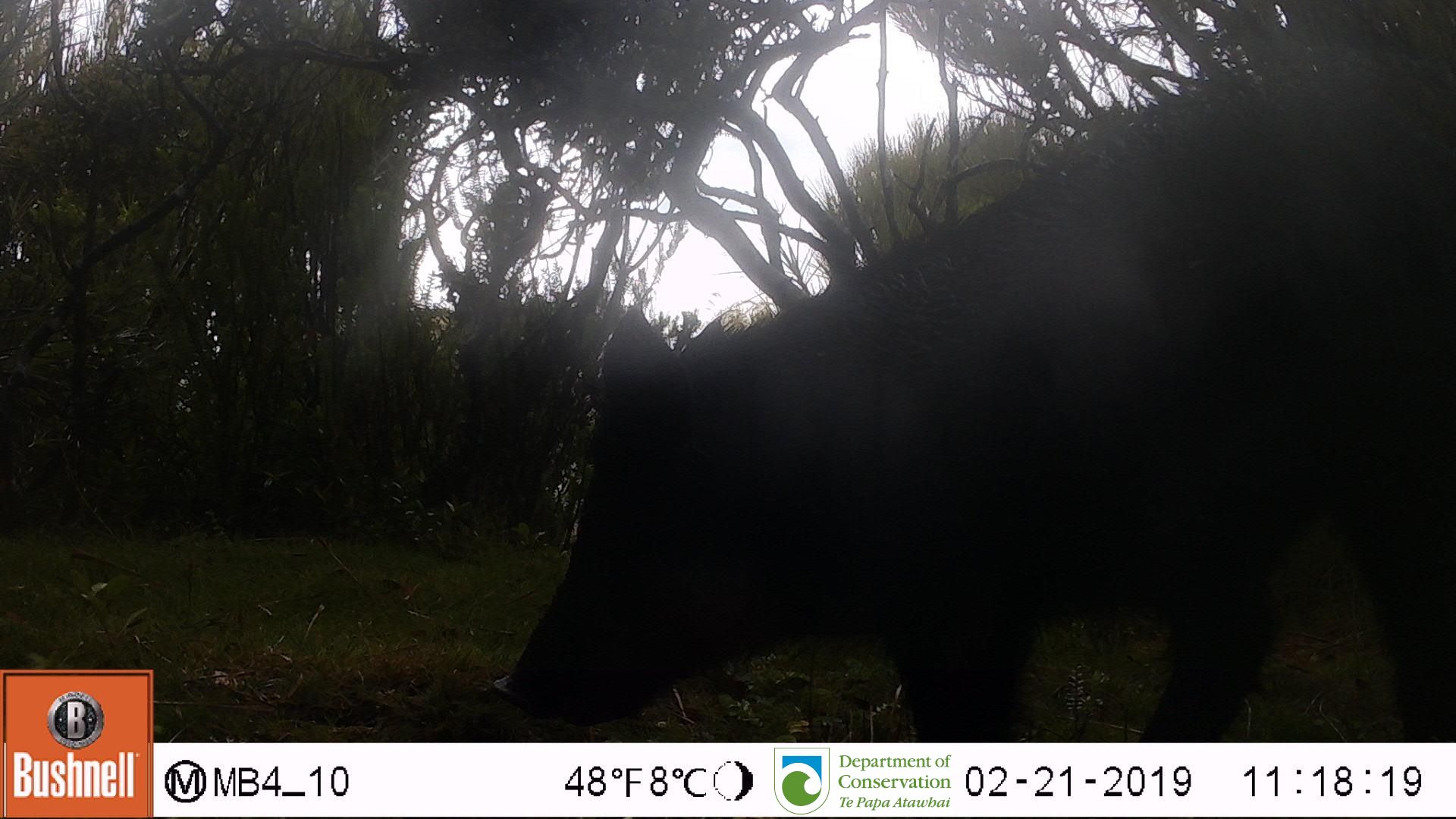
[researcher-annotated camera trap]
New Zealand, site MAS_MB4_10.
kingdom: Animalia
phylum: Chordata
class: Mammalia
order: Artiodactyla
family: Suidae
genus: Sus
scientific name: Sus scrofa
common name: pig